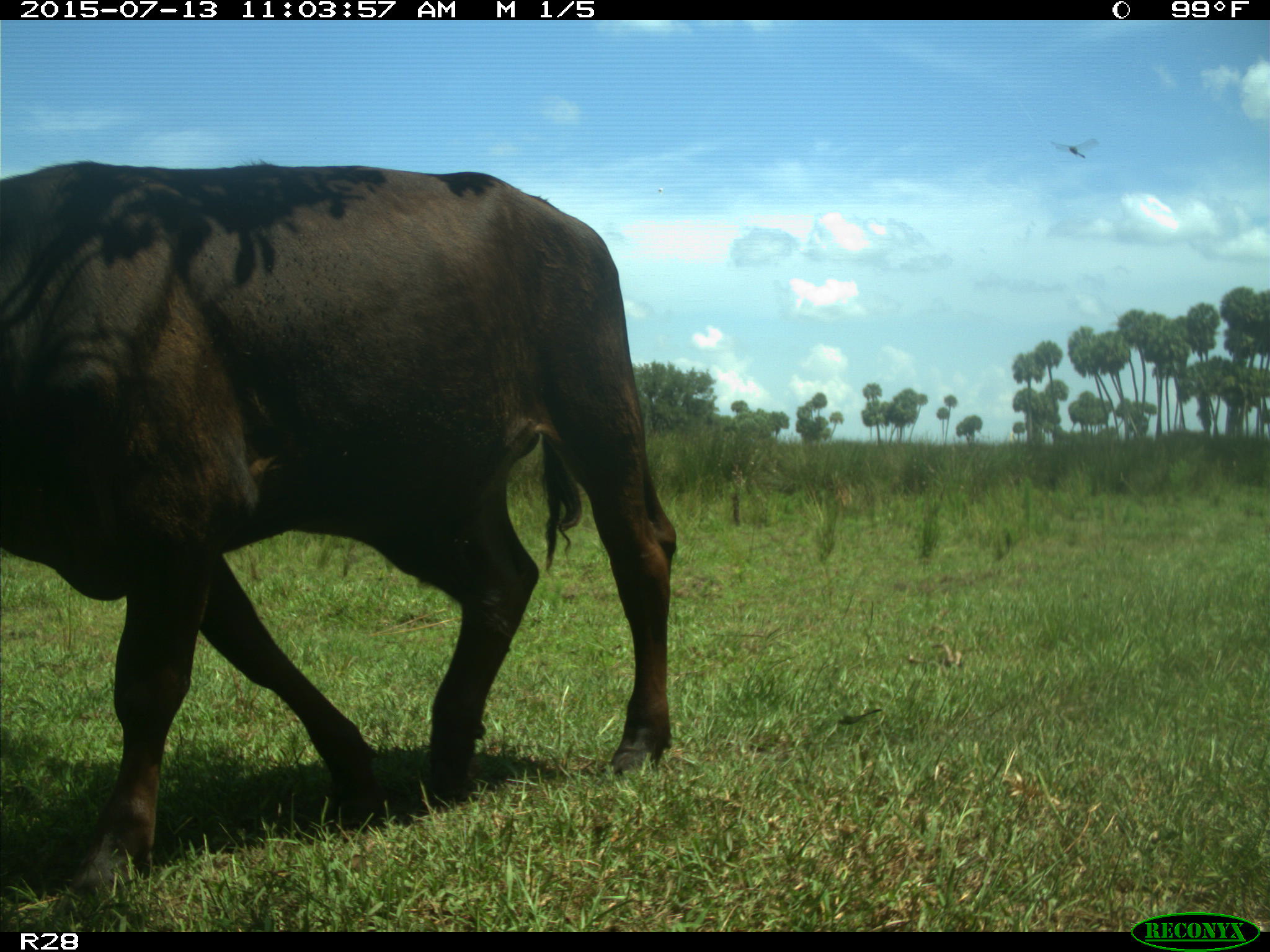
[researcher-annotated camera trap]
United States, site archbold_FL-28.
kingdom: Animalia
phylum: Chordata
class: Mammalia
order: Artiodactyla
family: Bovidae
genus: Bos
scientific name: Bos taurus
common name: domestic cow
Bos taurus (domestic cow).